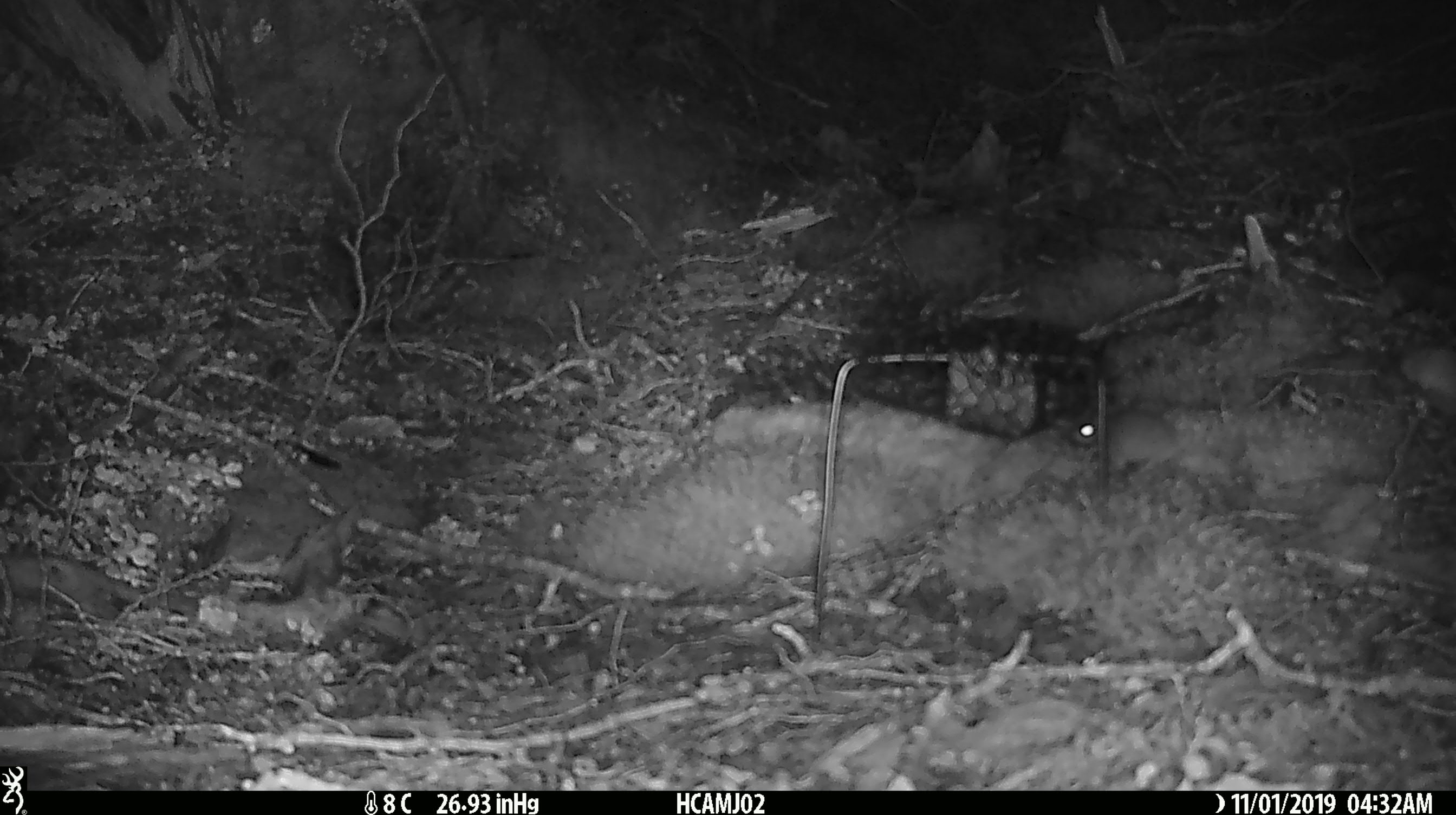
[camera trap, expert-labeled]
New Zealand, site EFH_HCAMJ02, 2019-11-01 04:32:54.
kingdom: Animalia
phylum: Chordata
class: Mammalia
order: Rodentia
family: Muridae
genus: Mus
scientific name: Mus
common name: mouse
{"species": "mouse (Mus)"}